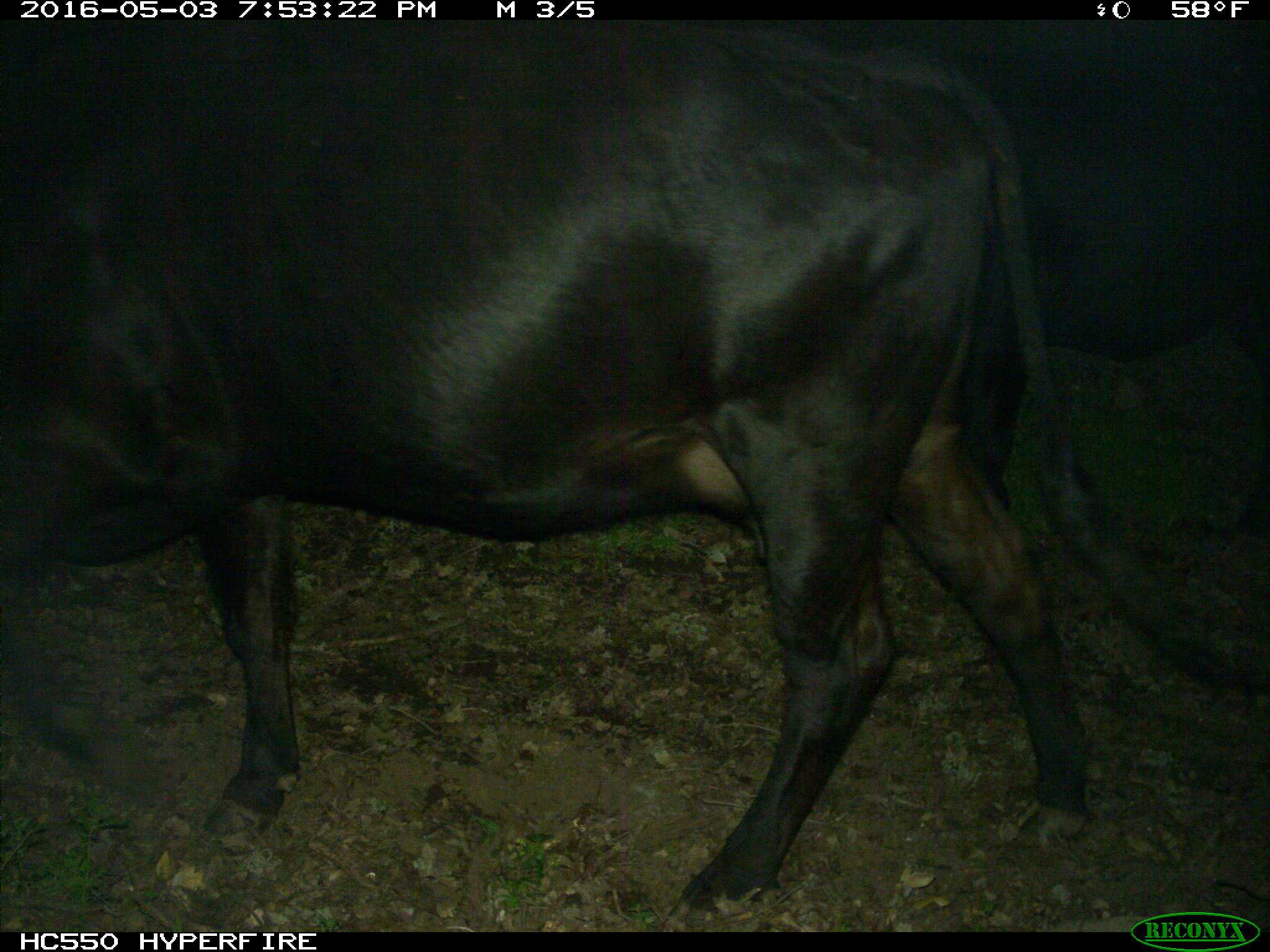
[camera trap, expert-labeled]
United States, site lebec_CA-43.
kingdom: Animalia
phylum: Chordata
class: Mammalia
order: Artiodactyla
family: Bovidae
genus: Bos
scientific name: Bos taurus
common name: domestic cow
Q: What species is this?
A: Bos taurus (domestic cow).